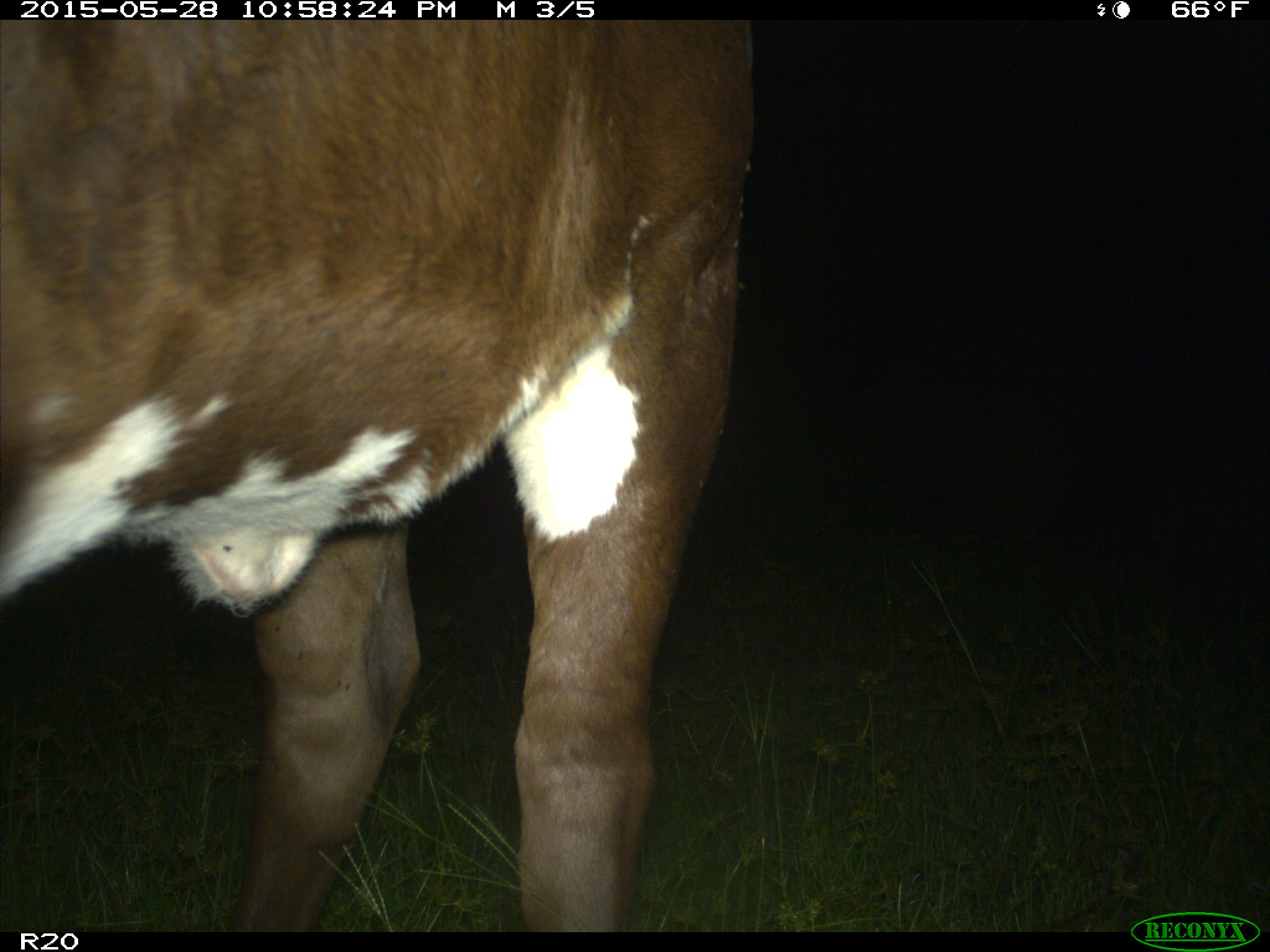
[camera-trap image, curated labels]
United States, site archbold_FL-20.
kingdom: Animalia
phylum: Chordata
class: Mammalia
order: Artiodactyla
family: Bovidae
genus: Bos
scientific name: Bos taurus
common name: domestic cow